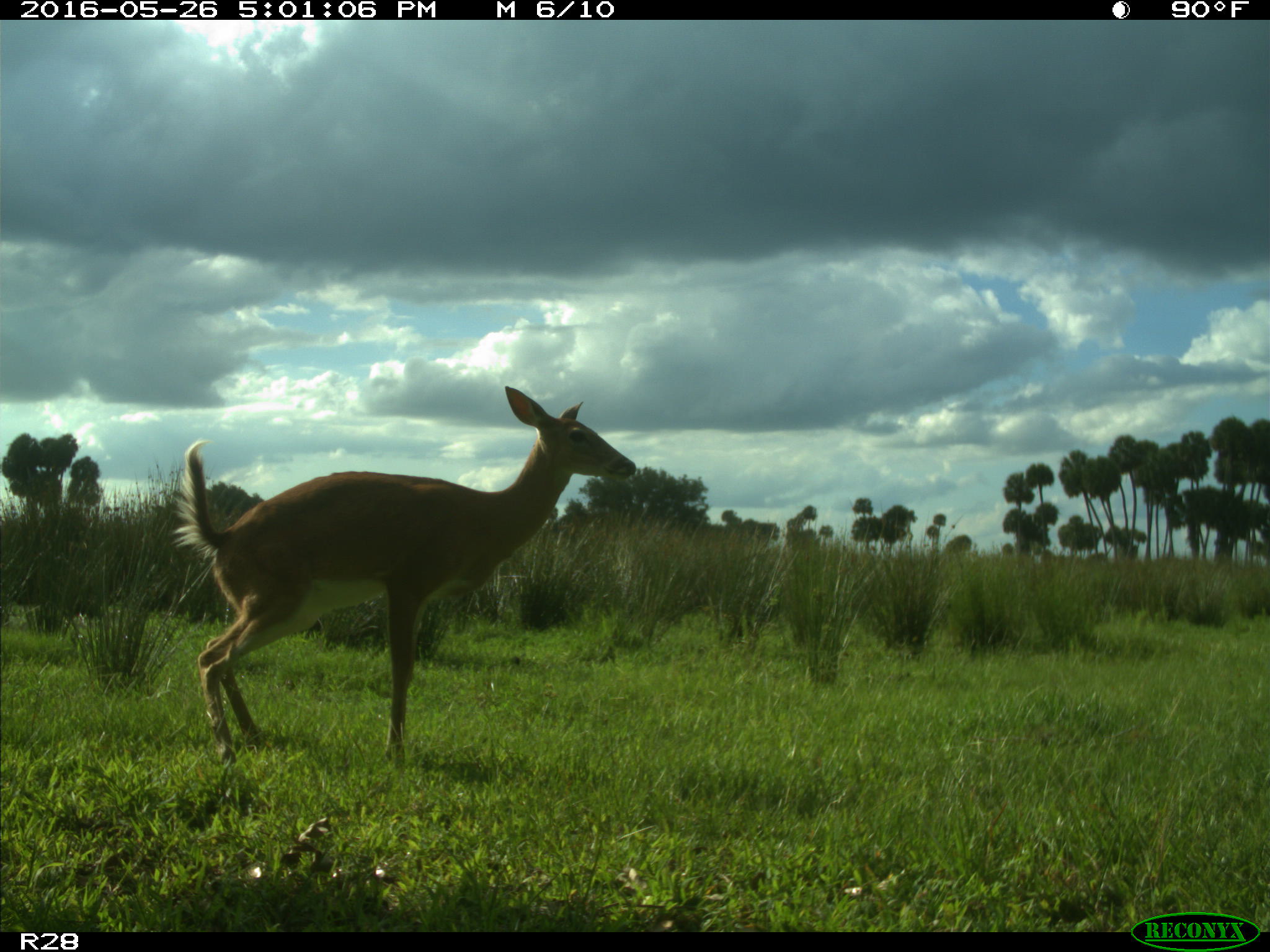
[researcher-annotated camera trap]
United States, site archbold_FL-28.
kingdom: Animalia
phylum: Chordata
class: Mammalia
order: Artiodactyla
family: Cervidae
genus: Odocoileus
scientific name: Odocoileus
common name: deer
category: unidentified deer